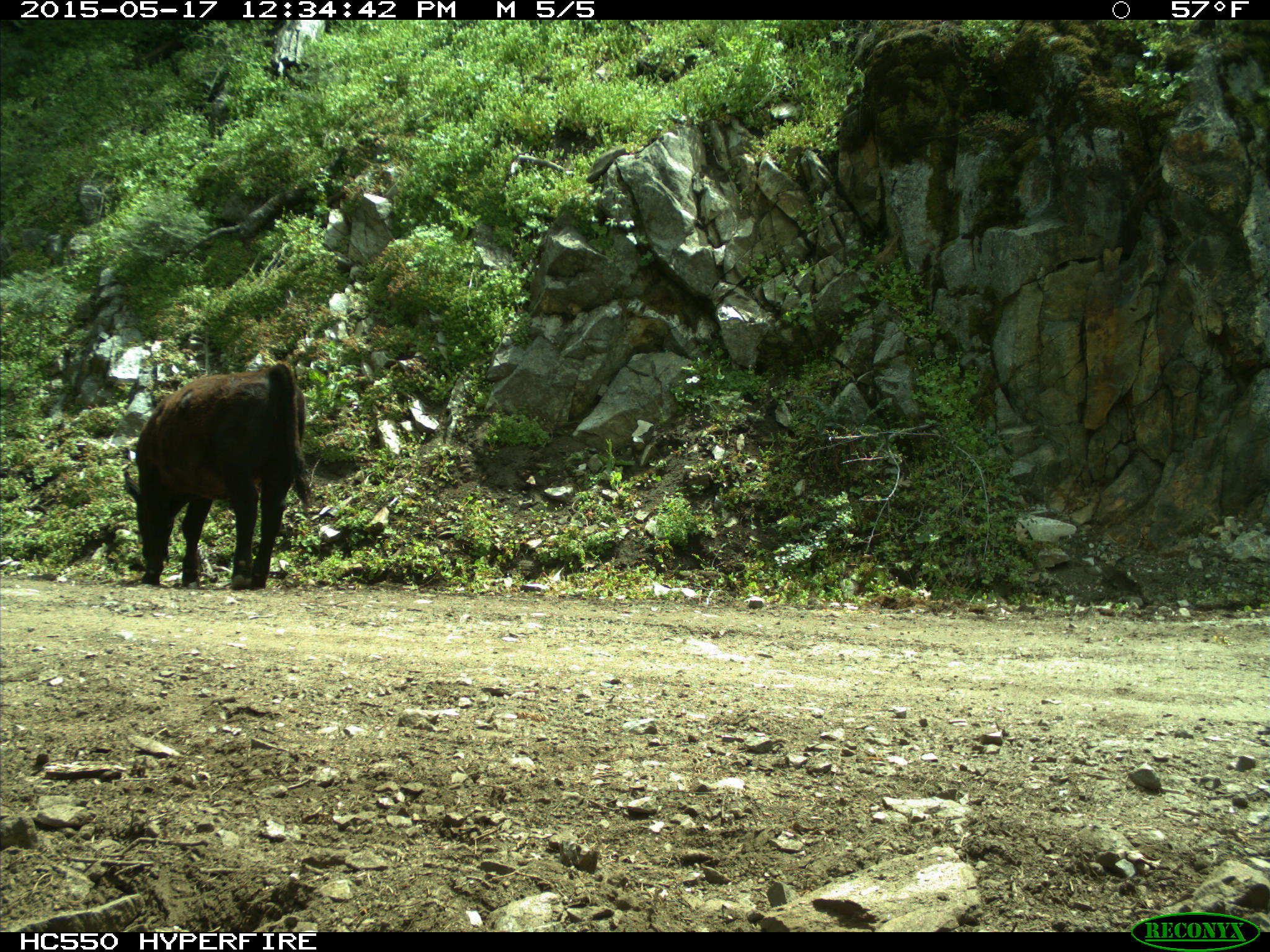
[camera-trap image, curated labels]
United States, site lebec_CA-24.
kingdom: Animalia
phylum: Chordata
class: Mammalia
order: Artiodactyla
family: Bovidae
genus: Bos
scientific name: Bos taurus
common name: domestic cow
Bos taurus (domestic cow).